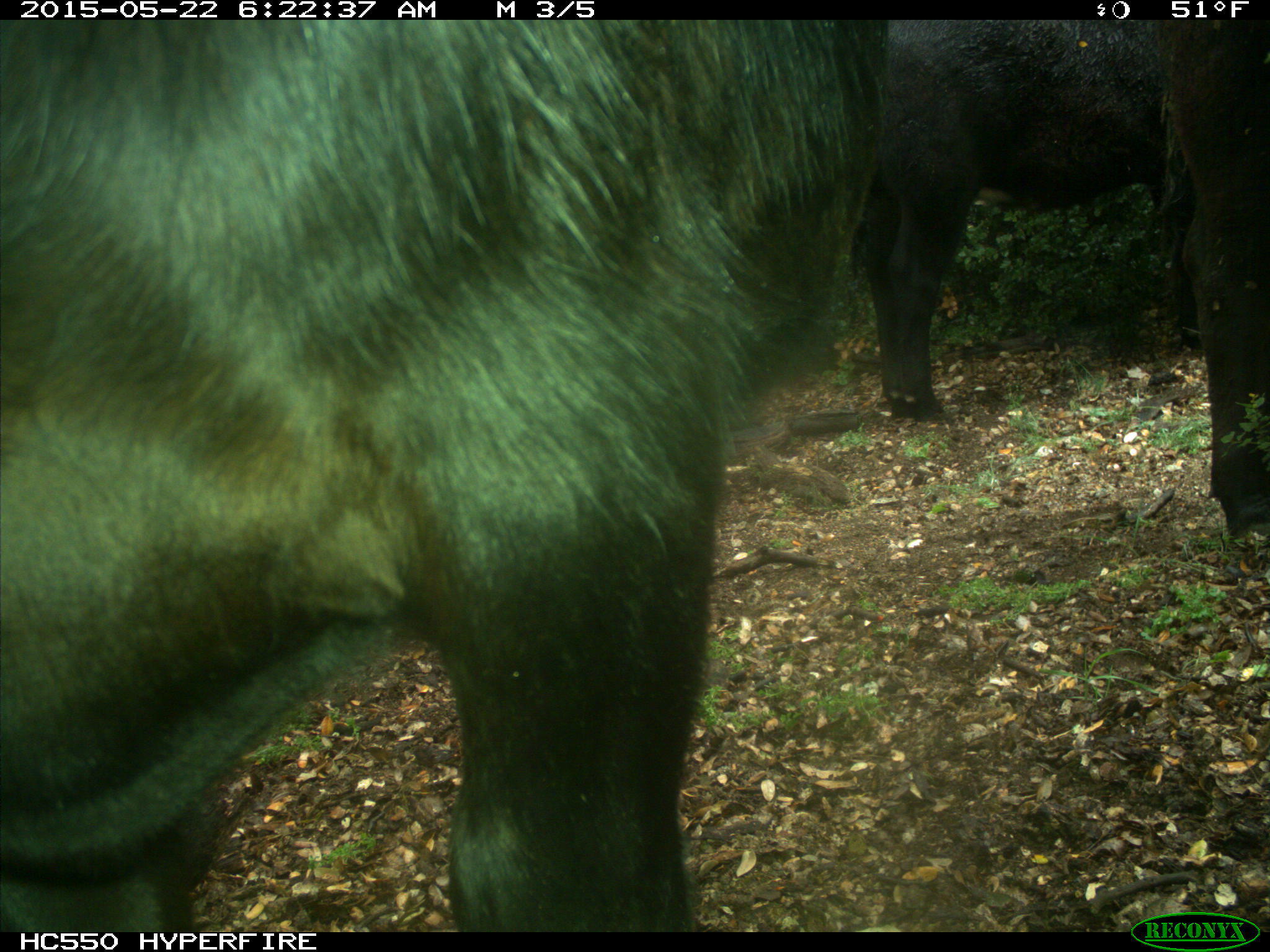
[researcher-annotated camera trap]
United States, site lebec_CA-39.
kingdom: Animalia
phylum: Chordata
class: Mammalia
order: Artiodactyla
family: Bovidae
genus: Bos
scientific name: Bos taurus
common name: domestic cow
Bos taurus (domestic cow).